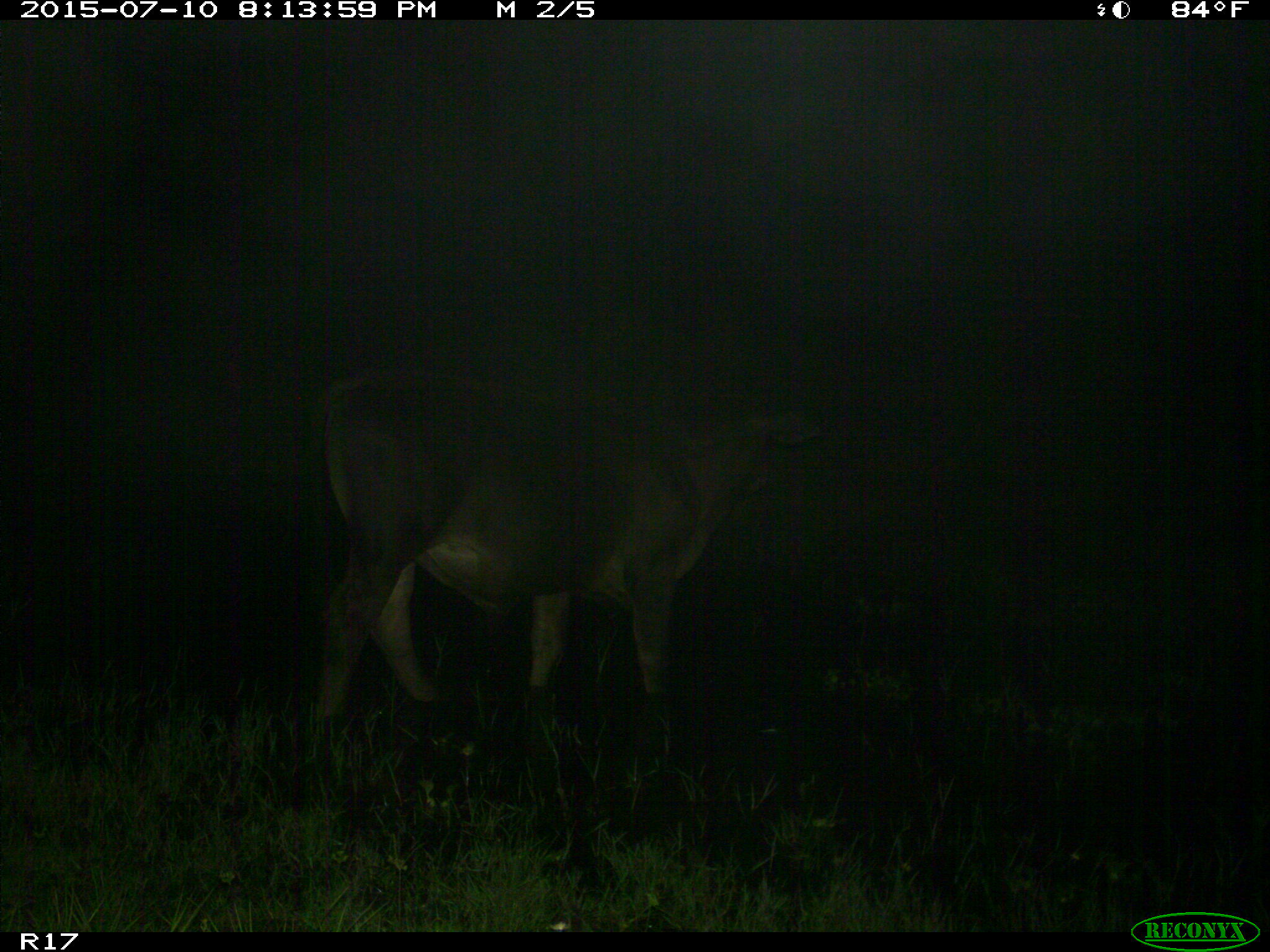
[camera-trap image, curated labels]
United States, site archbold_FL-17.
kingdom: Animalia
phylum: Chordata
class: Mammalia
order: Artiodactyla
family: Bovidae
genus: Bos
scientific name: Bos taurus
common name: domestic cow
Bos taurus (domestic cow).